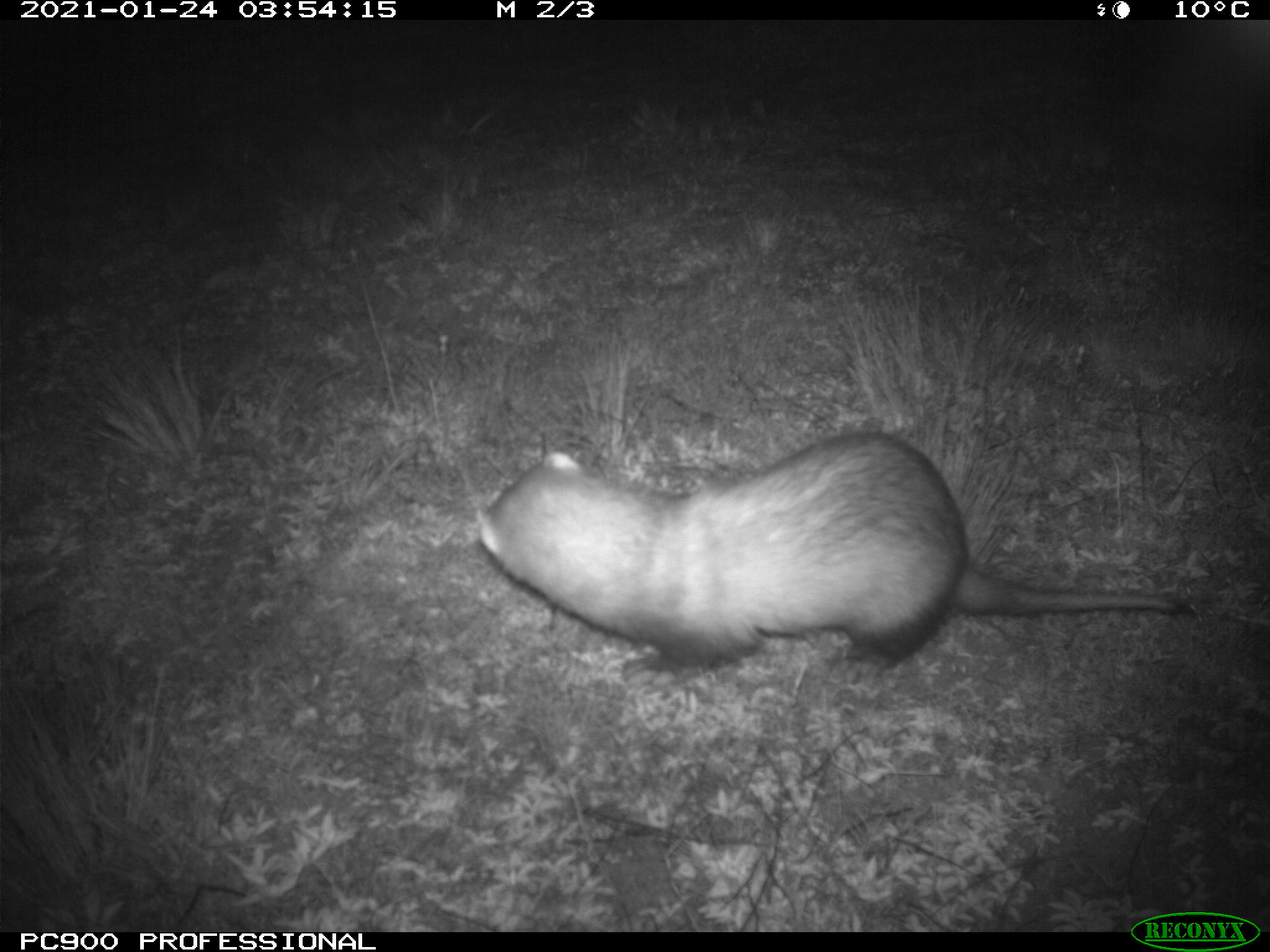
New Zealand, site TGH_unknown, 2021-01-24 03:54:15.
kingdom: Animalia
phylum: Chordata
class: Mammalia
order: Carnivora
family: Mustelidae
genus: Mustela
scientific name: Mustela furo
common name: ferret